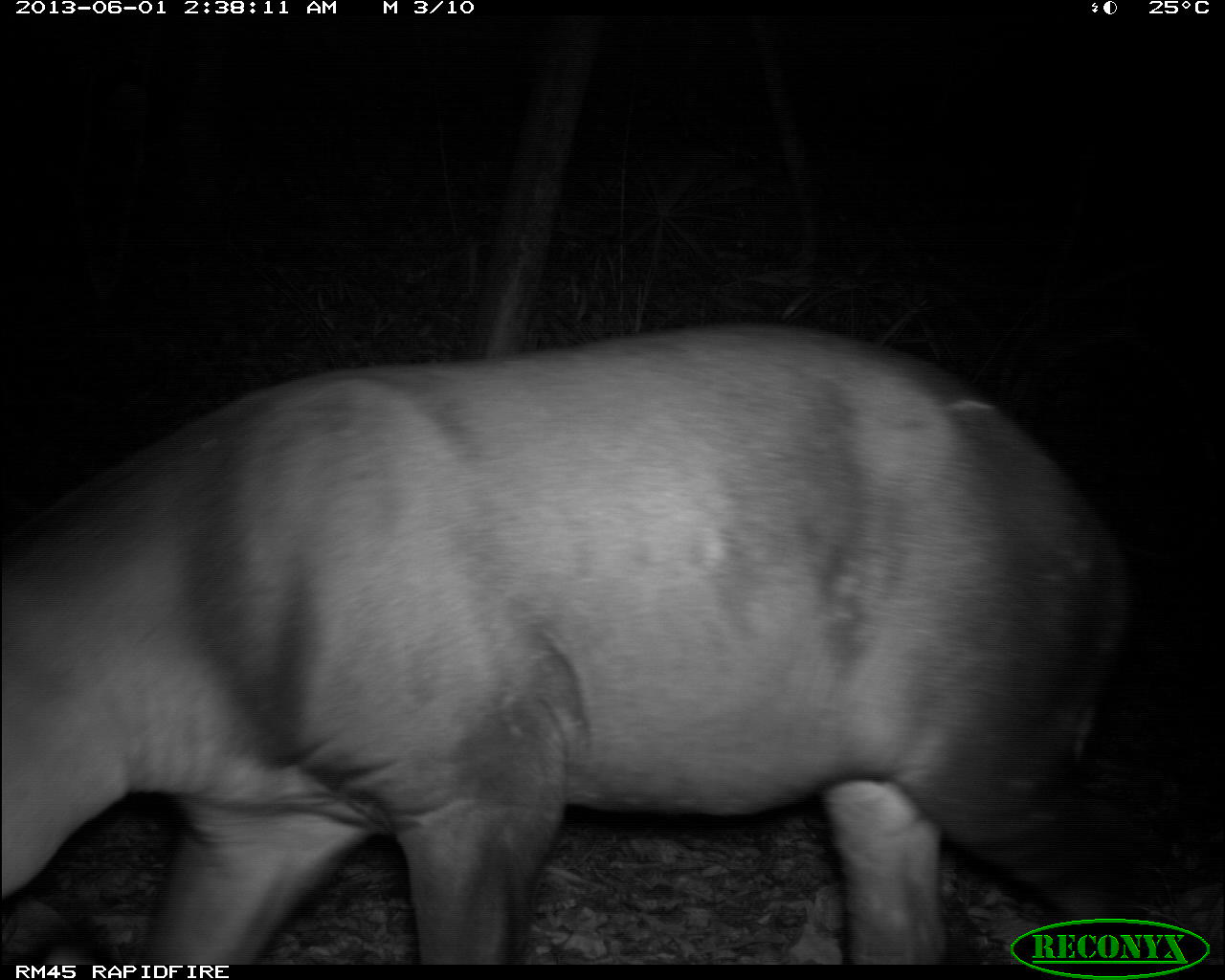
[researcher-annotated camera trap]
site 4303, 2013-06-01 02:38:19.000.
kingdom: Animalia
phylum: Chordata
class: Mammalia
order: Perissodactyla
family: Tapiridae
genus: Tapirus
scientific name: Tapirus bairdii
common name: baird's tapir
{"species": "Tapirus bairdii (baird's tapir)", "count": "1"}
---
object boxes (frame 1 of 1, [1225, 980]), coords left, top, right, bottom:
tapirus bairdii: 0, 315, 1135, 965